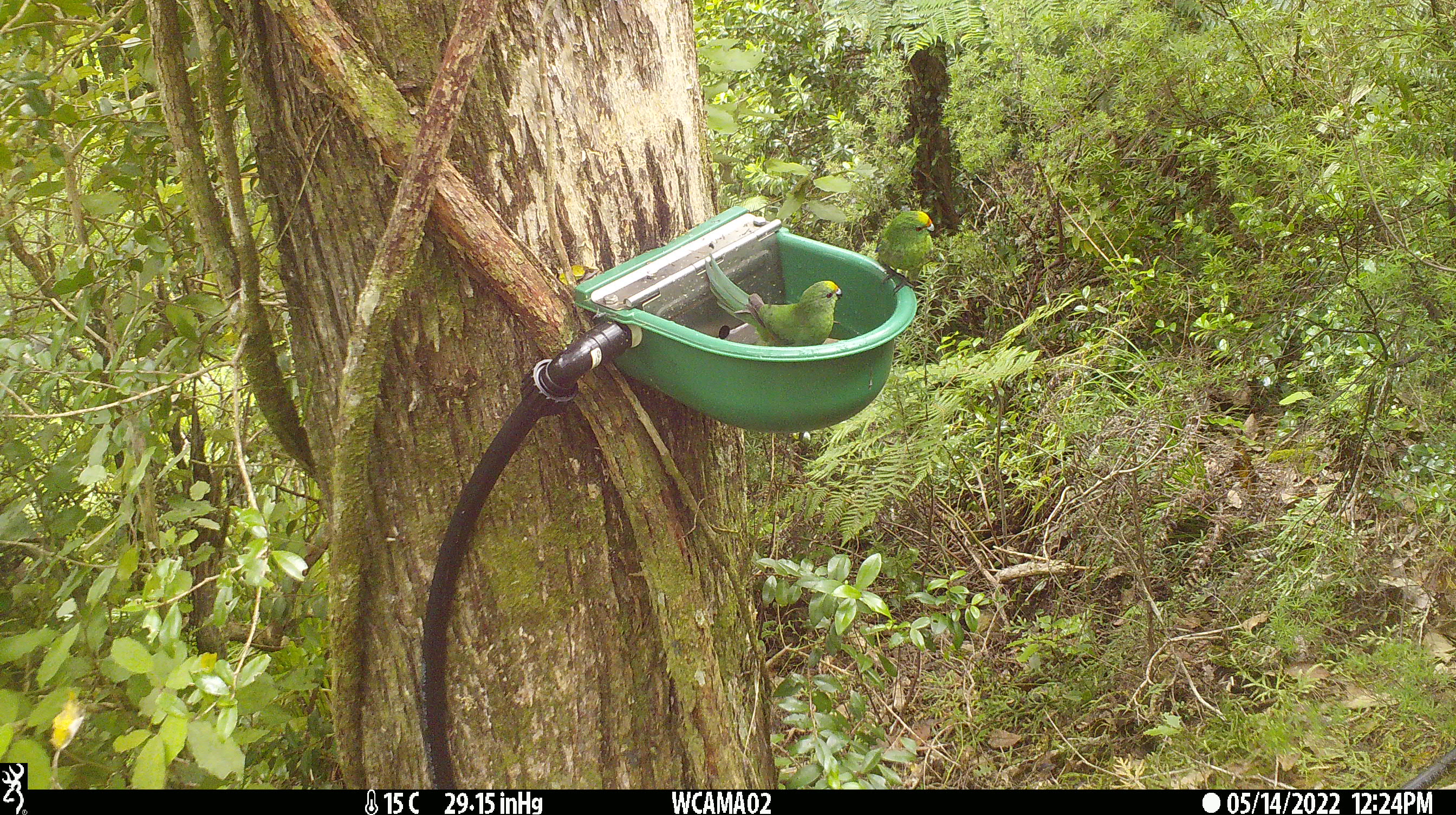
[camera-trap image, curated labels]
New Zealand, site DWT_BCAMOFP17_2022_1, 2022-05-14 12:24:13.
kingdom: Animalia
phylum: Chordata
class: Aves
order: Psittaciformes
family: Psittaculidae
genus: Cyanoramphus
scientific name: Cyanoramphus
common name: parakeet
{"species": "parakeet (Cyanoramphus)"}